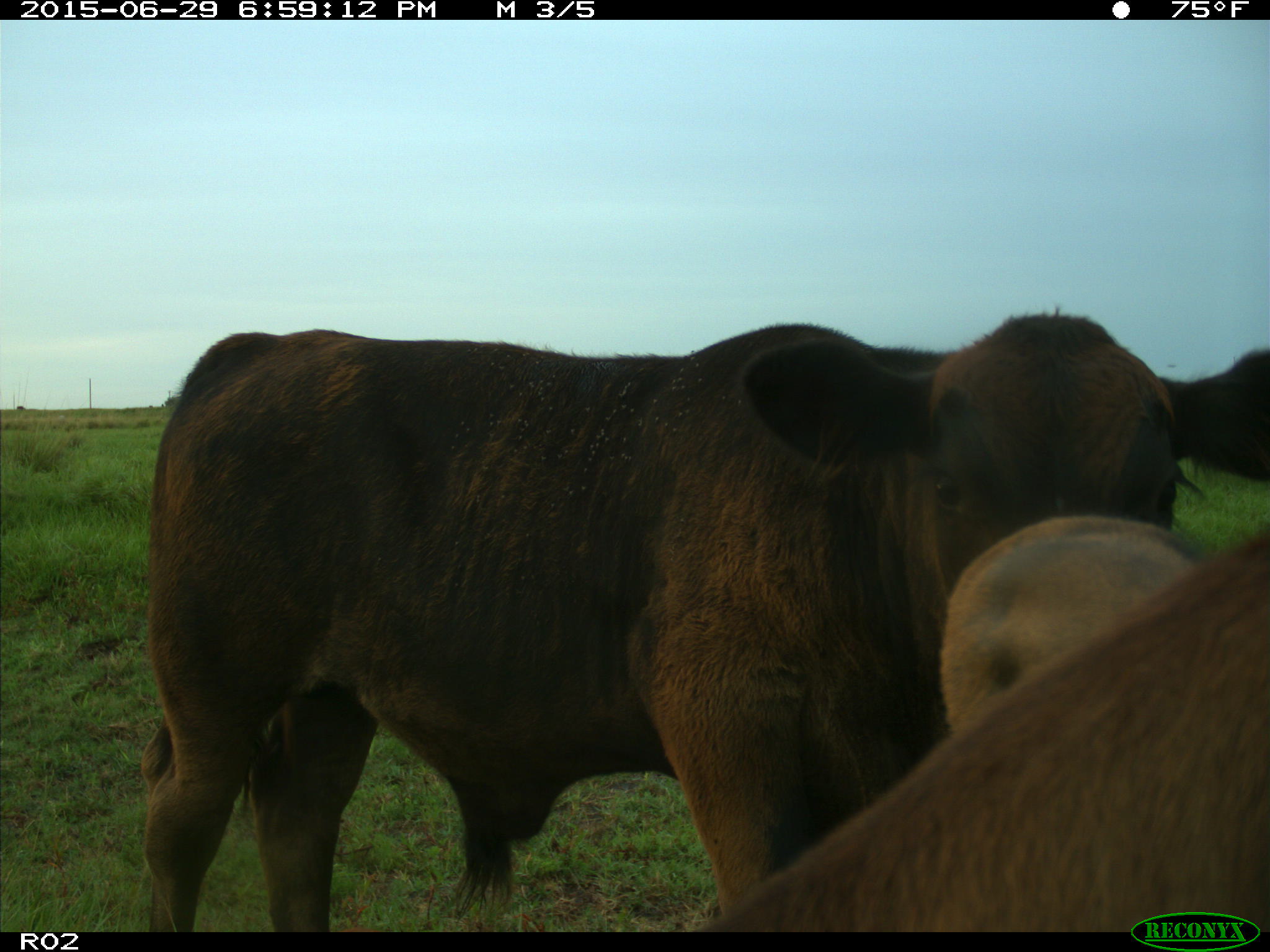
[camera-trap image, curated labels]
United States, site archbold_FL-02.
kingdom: Animalia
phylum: Chordata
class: Mammalia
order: Artiodactyla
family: Bovidae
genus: Bos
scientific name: Bos taurus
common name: domestic cow